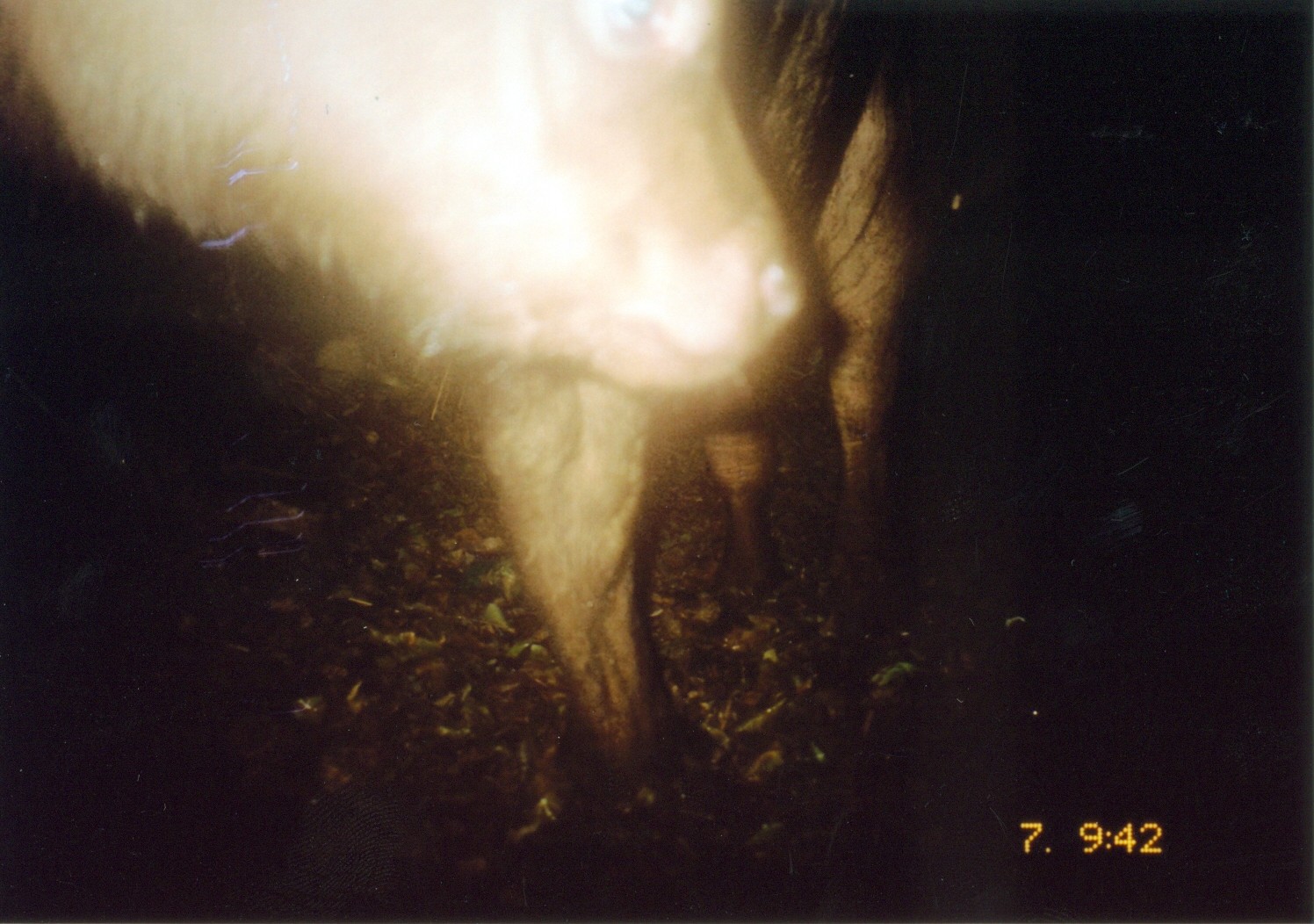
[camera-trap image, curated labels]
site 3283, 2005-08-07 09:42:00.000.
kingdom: Animalia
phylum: Chordata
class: Mammalia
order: Artiodactyla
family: Bovidae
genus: Syncerus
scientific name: Syncerus caffer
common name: african buffalo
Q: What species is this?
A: Syncerus caffer (african buffalo).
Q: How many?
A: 1.